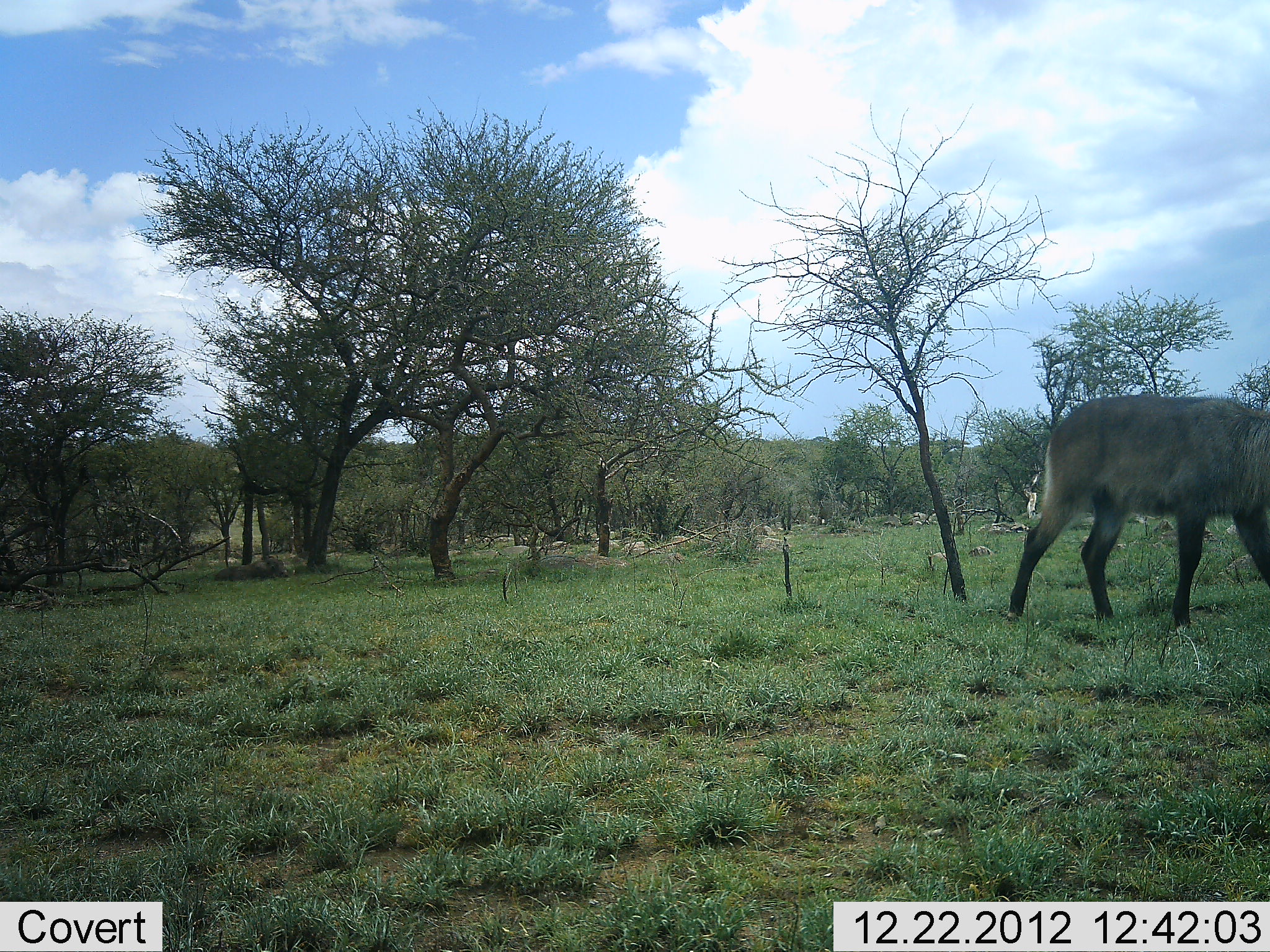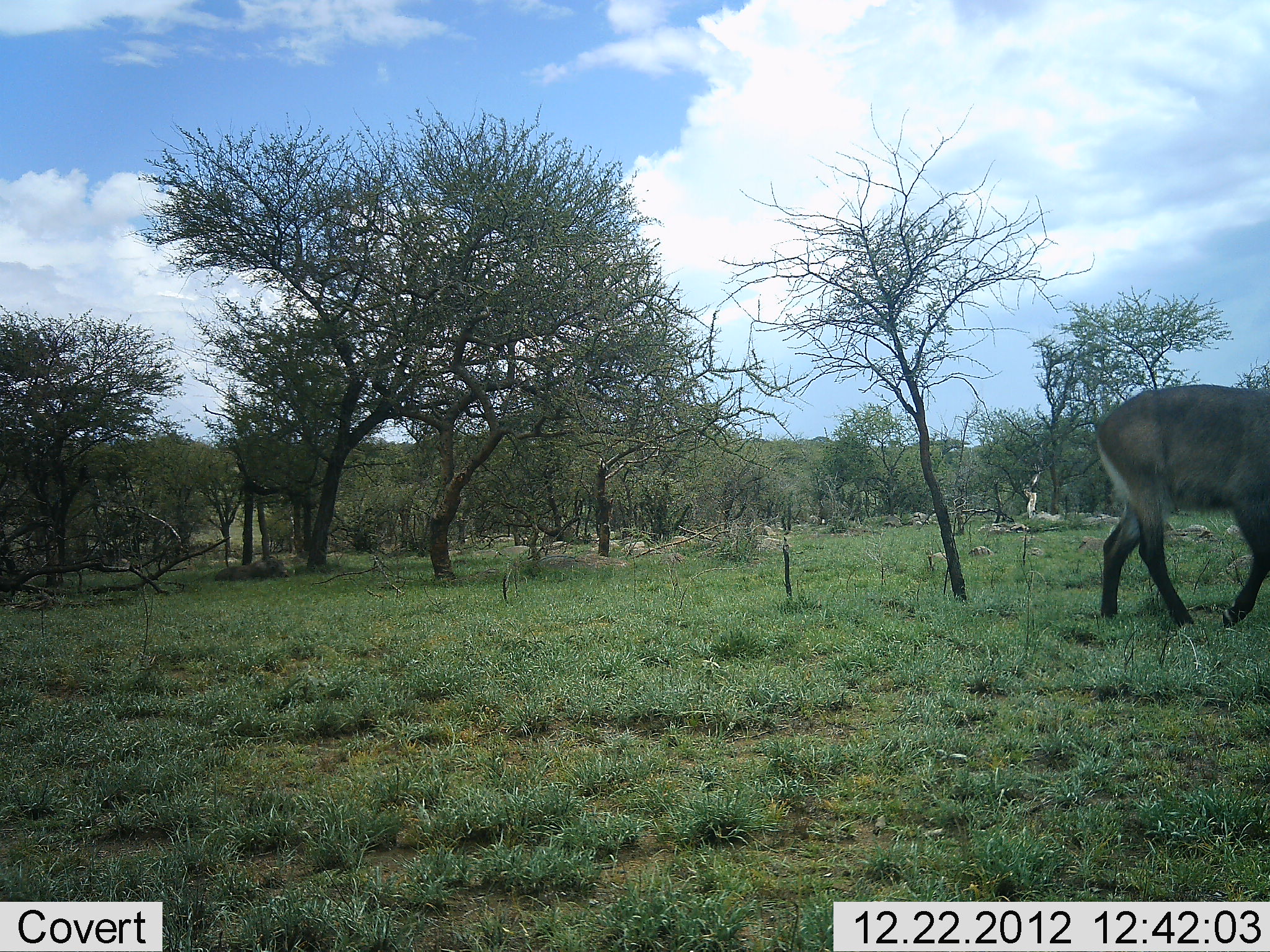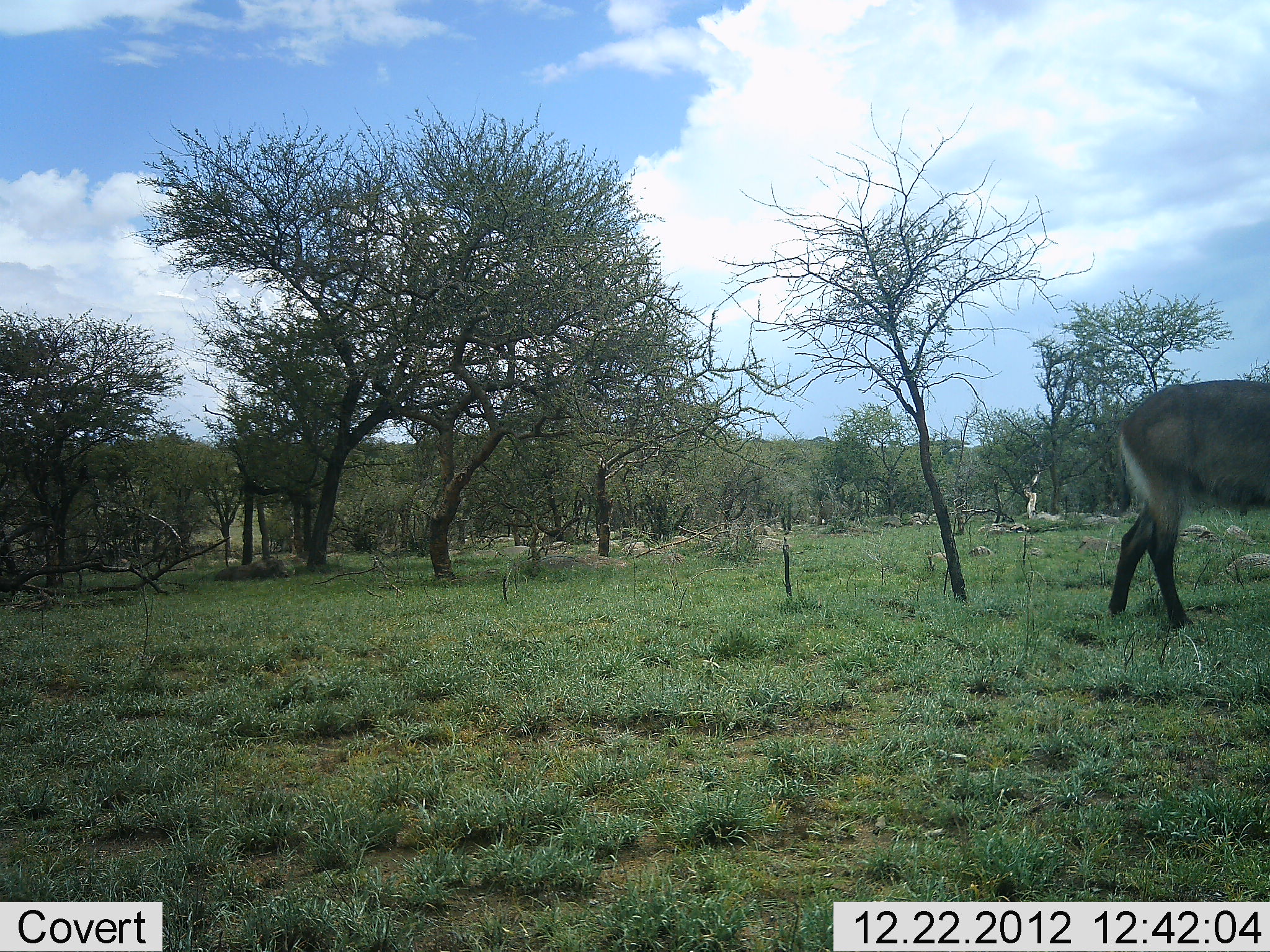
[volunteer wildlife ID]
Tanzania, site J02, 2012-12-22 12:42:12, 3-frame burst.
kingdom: Animalia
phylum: Chordata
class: Mammalia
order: Artiodactyla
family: Bovidae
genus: Kobus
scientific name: Kobus ellipsiprymnus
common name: waterbuck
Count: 1.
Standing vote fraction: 6%.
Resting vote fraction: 0%.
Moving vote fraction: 94%.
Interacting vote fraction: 0%.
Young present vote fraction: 0%.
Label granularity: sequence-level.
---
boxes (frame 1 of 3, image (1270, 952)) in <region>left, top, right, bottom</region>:
animal: <region>1006, 394, 1270, 632</region>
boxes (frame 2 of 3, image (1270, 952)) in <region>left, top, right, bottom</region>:
animal: <region>1093, 382, 1270, 630</region>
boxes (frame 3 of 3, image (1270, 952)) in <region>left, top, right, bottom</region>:
animal: <region>1109, 379, 1270, 633</region>